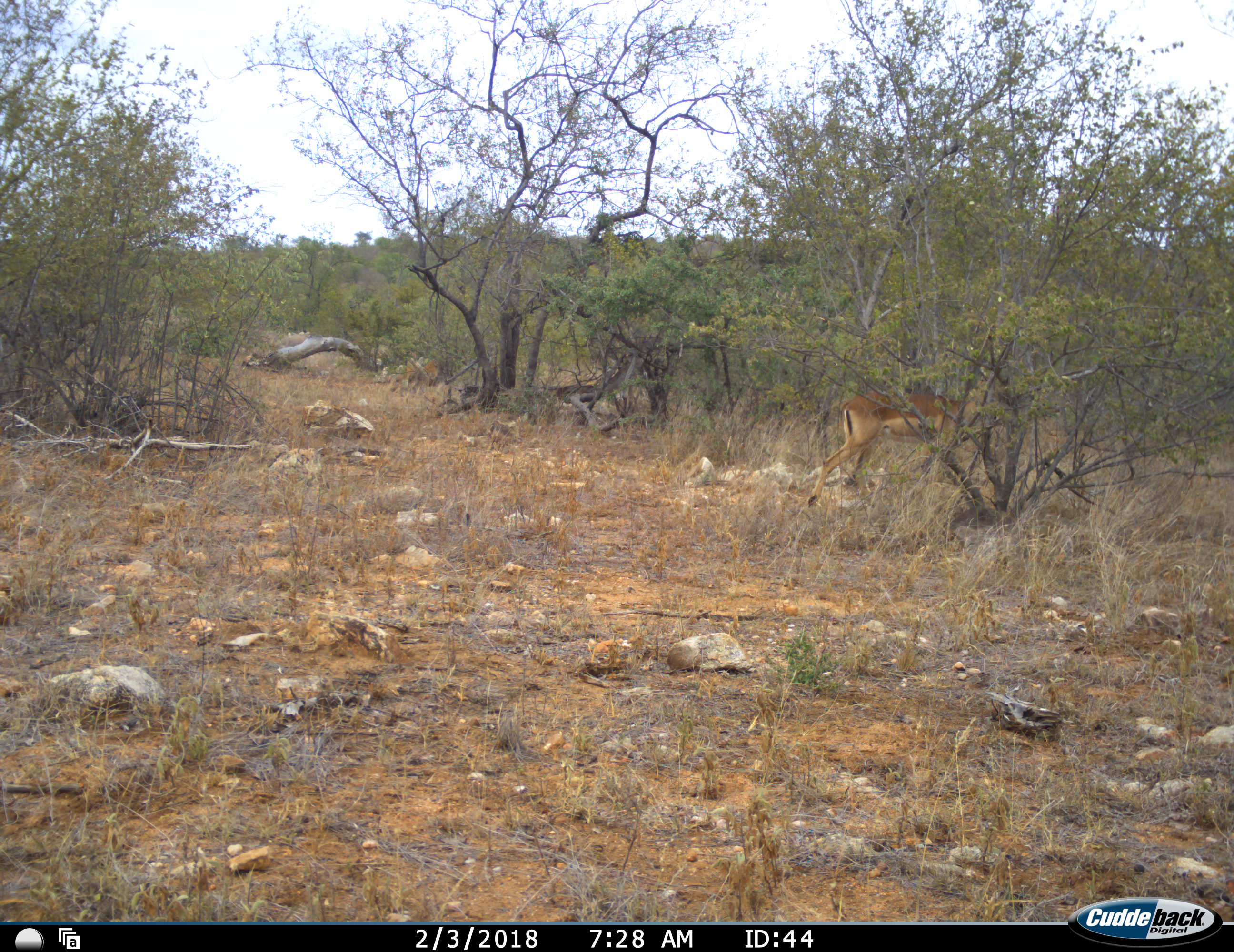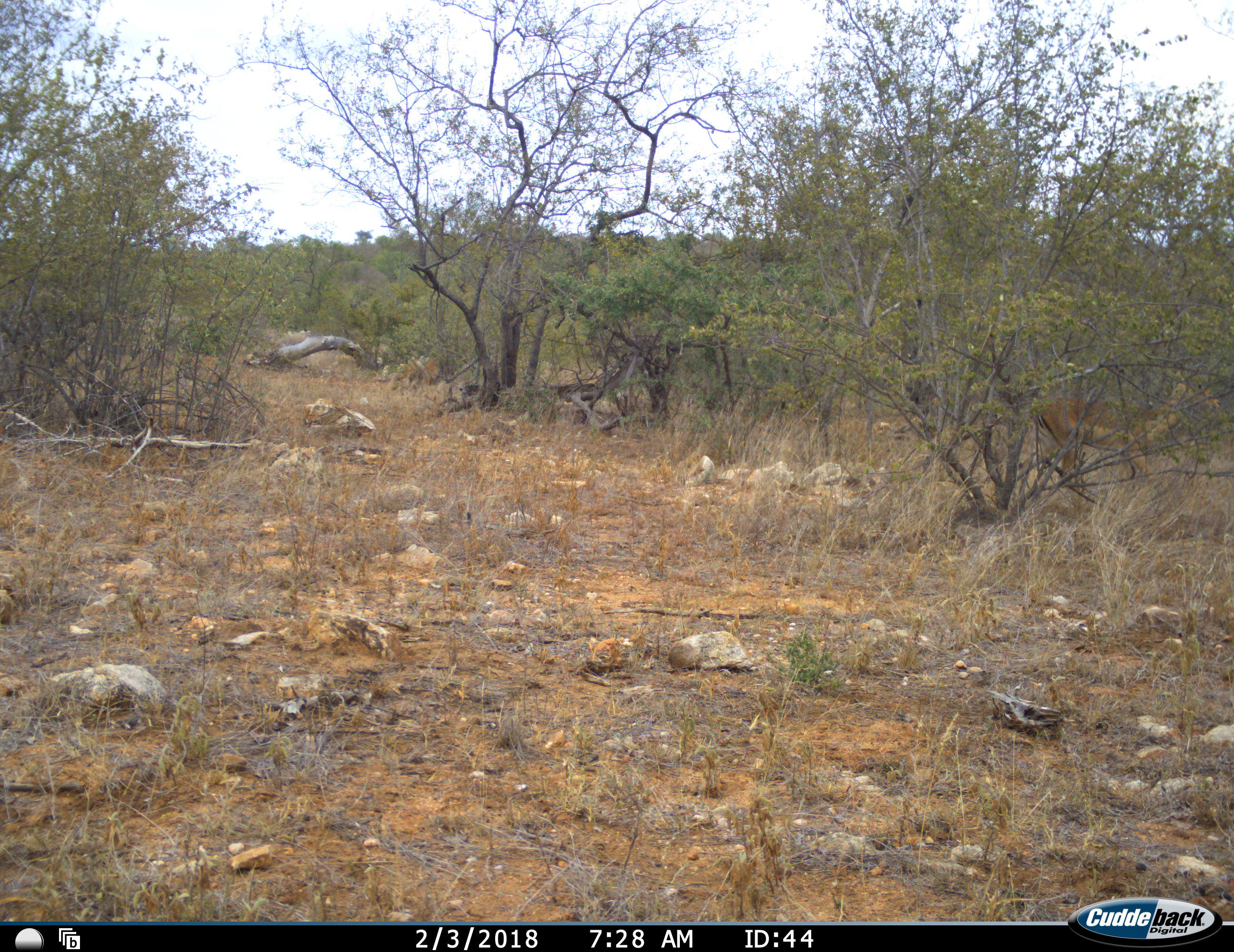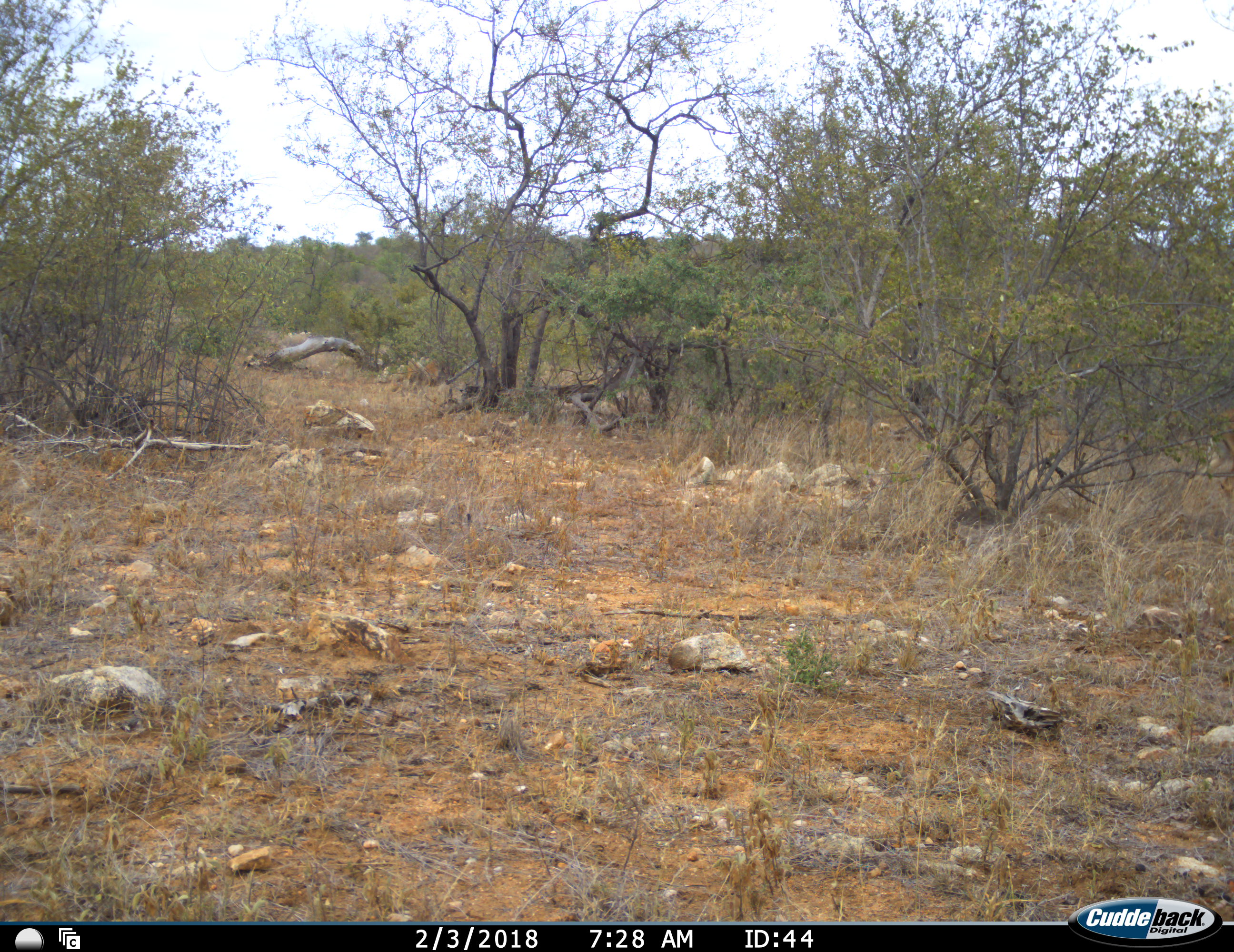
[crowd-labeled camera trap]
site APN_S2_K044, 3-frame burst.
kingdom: Animalia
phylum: Chordata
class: Mammalia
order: Artiodactyla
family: Bovidae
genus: Aepyceros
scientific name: Aepyceros melampus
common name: impala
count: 1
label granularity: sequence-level